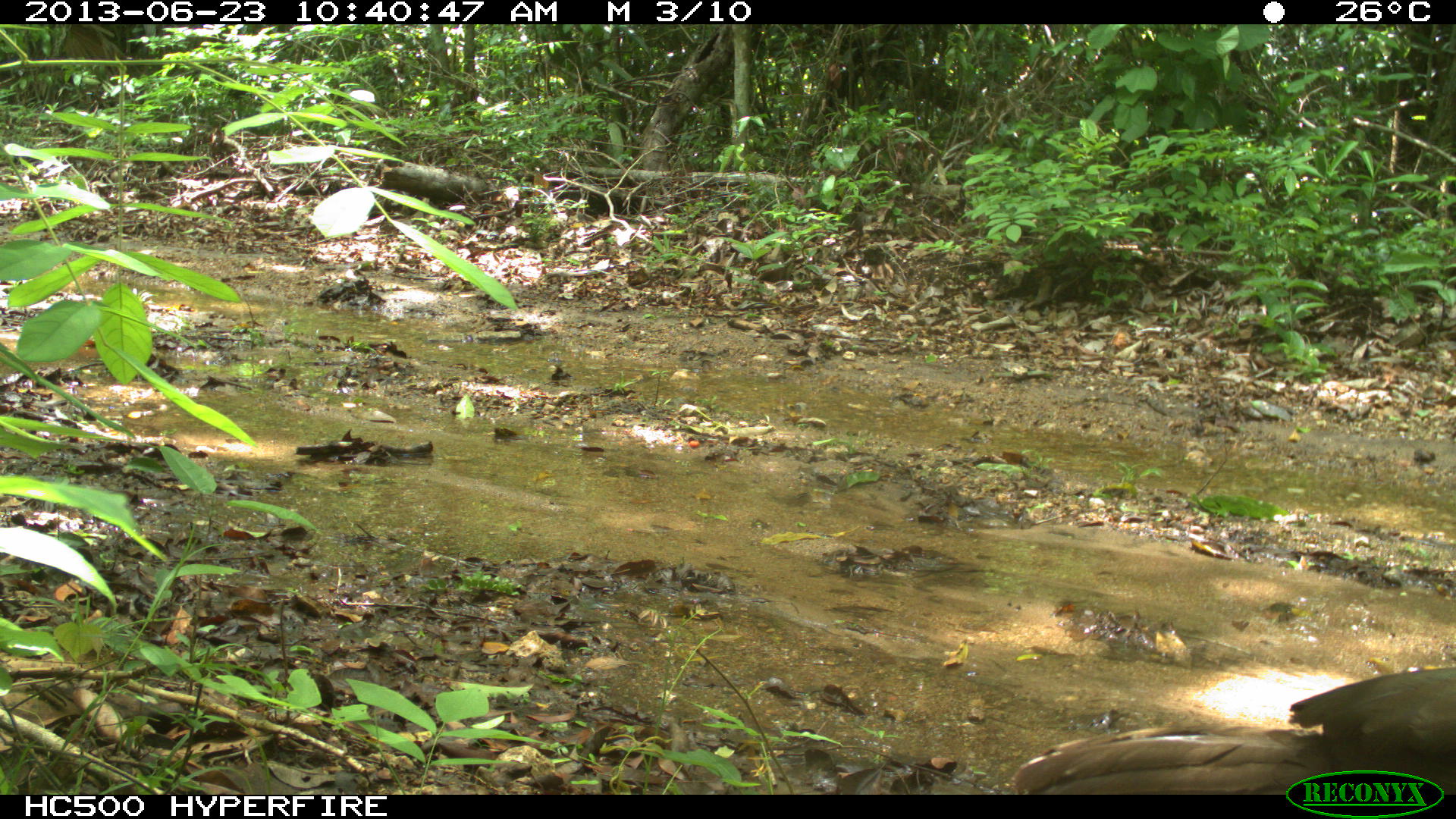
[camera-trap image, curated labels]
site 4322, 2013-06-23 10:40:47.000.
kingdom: Animalia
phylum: Chordata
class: Aves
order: Galliformes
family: Cracidae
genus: Penelope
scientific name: Penelope purpurascens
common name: crested guan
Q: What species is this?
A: Penelope purpurascens (crested guan).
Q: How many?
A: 1.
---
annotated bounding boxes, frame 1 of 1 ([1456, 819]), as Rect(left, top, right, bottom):
penelope purpurascens: Rect(1009, 662, 1456, 795)